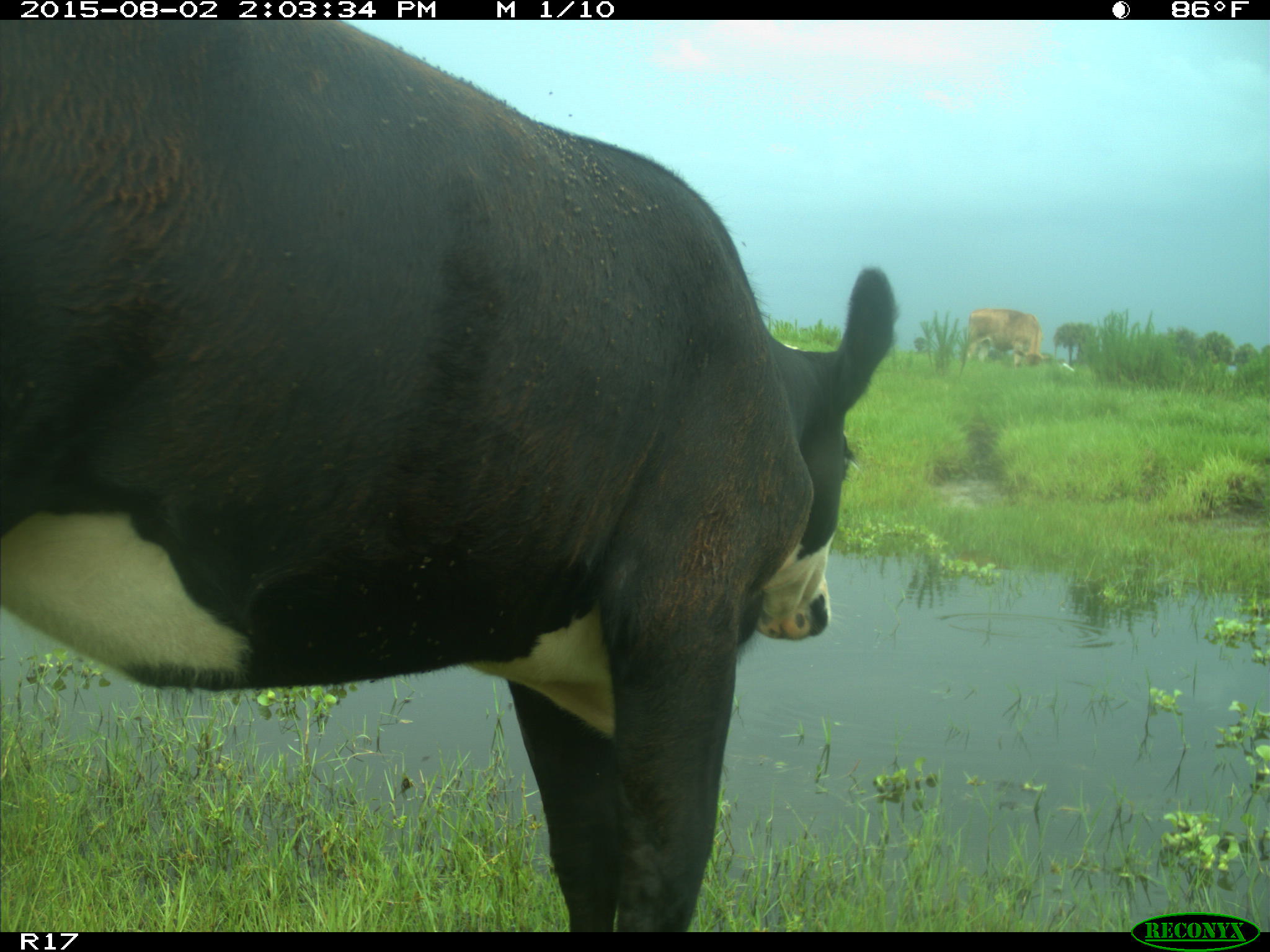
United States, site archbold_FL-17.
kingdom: Animalia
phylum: Chordata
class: Mammalia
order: Artiodactyla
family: Bovidae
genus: Bos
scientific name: Bos taurus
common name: domestic cow